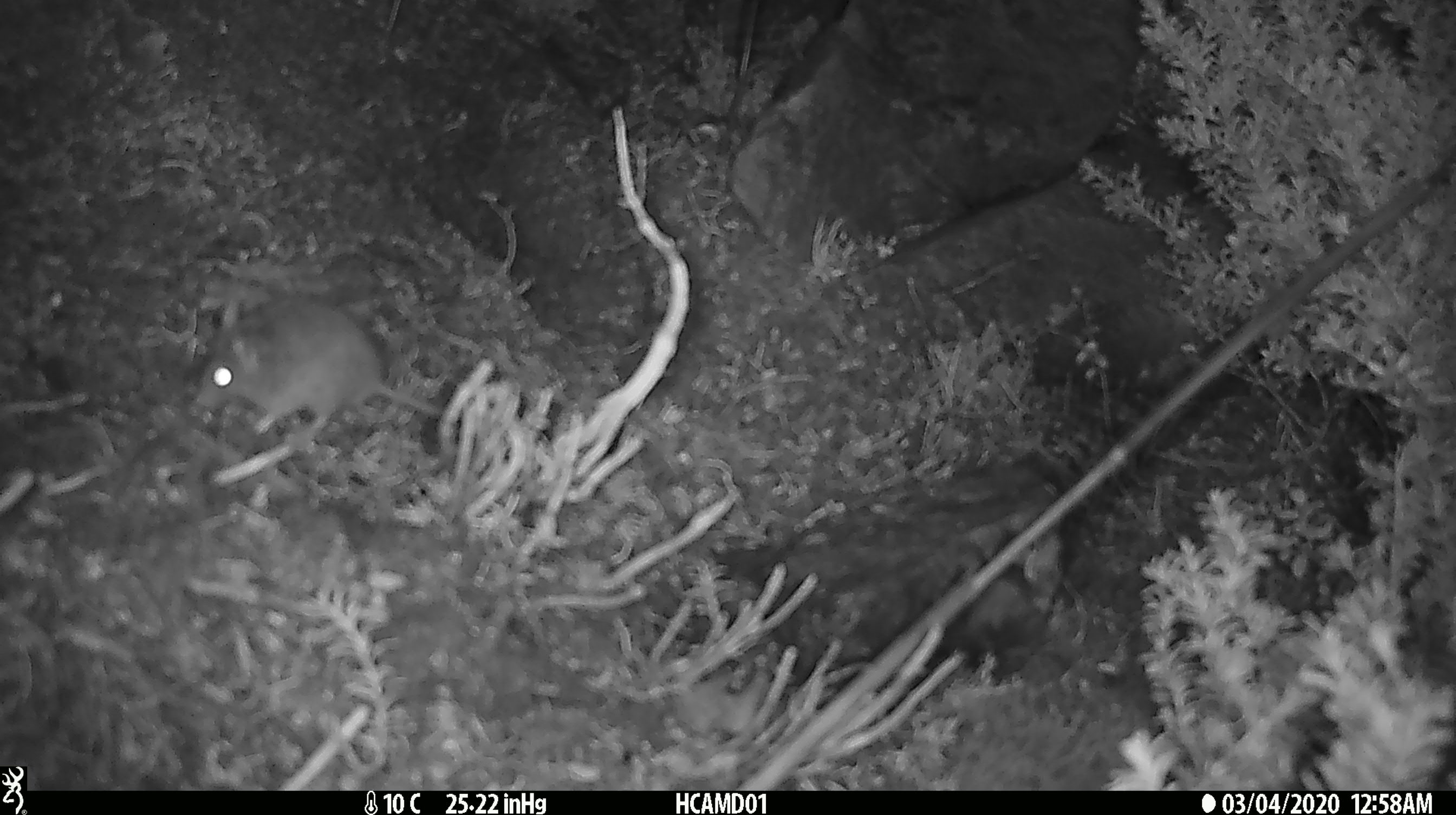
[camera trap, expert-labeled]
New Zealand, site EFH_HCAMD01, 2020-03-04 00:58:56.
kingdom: Animalia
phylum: Chordata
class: Mammalia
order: Rodentia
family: Muridae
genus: Mus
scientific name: Mus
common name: mouse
Mouse (Mus).